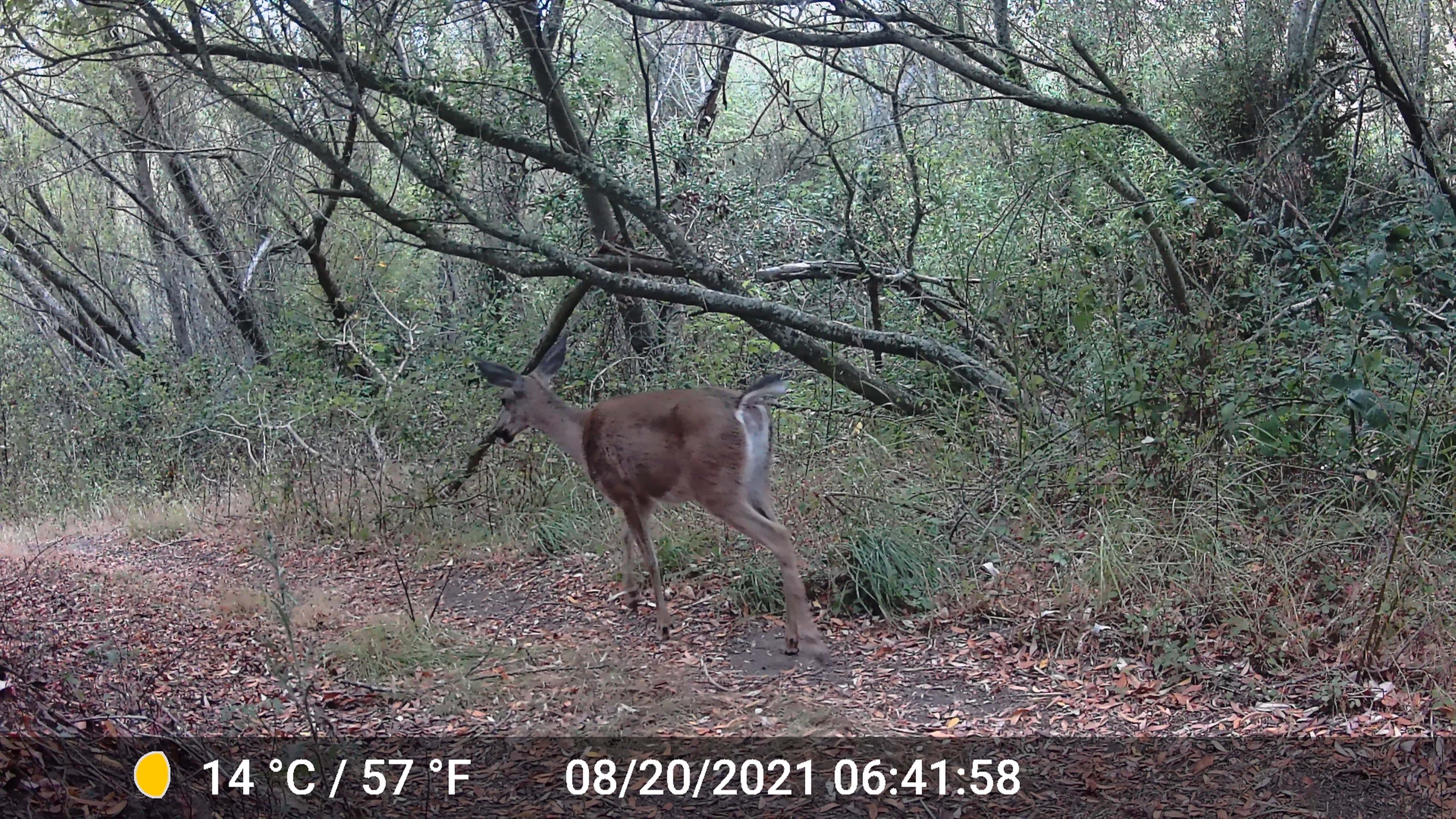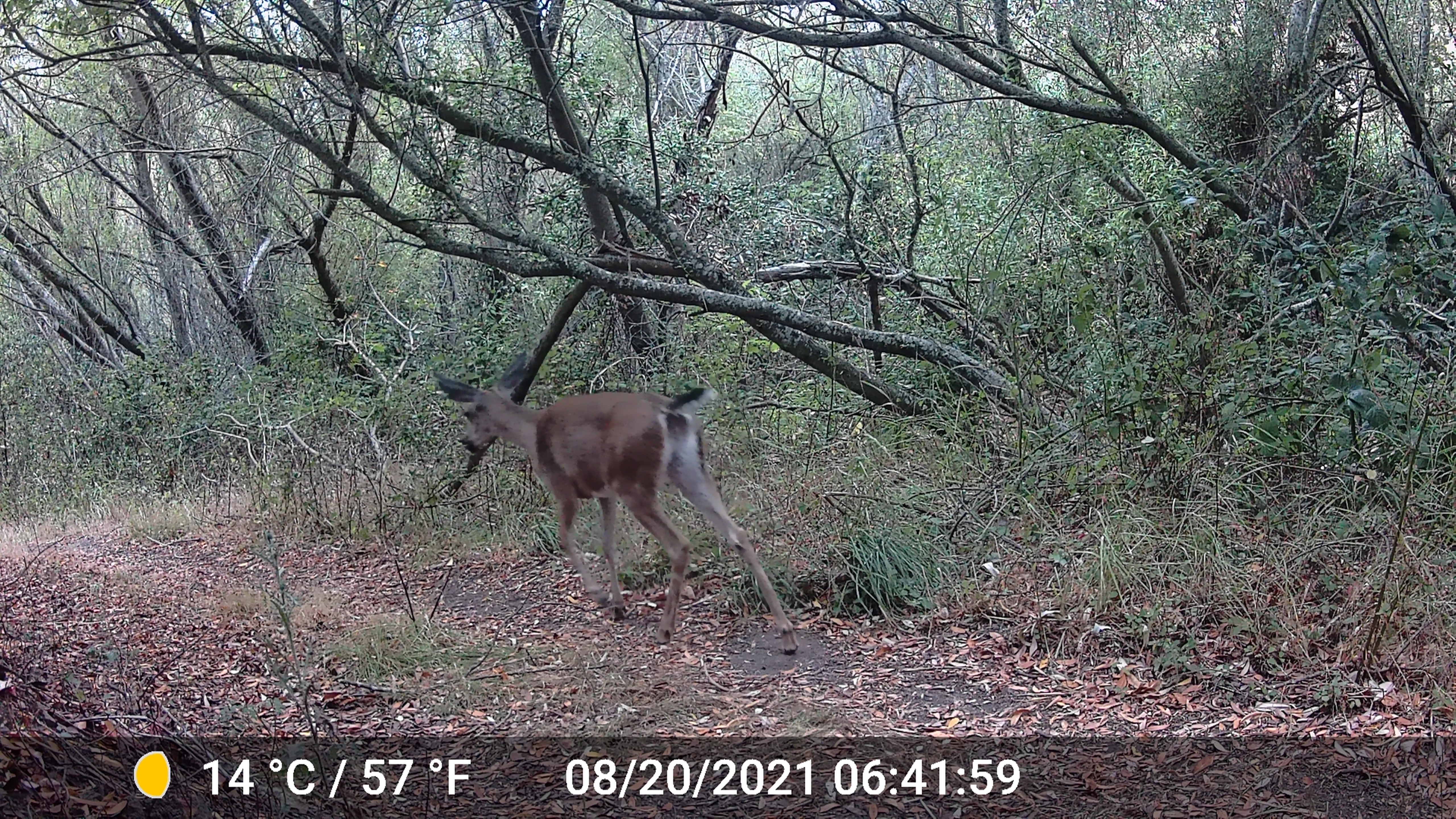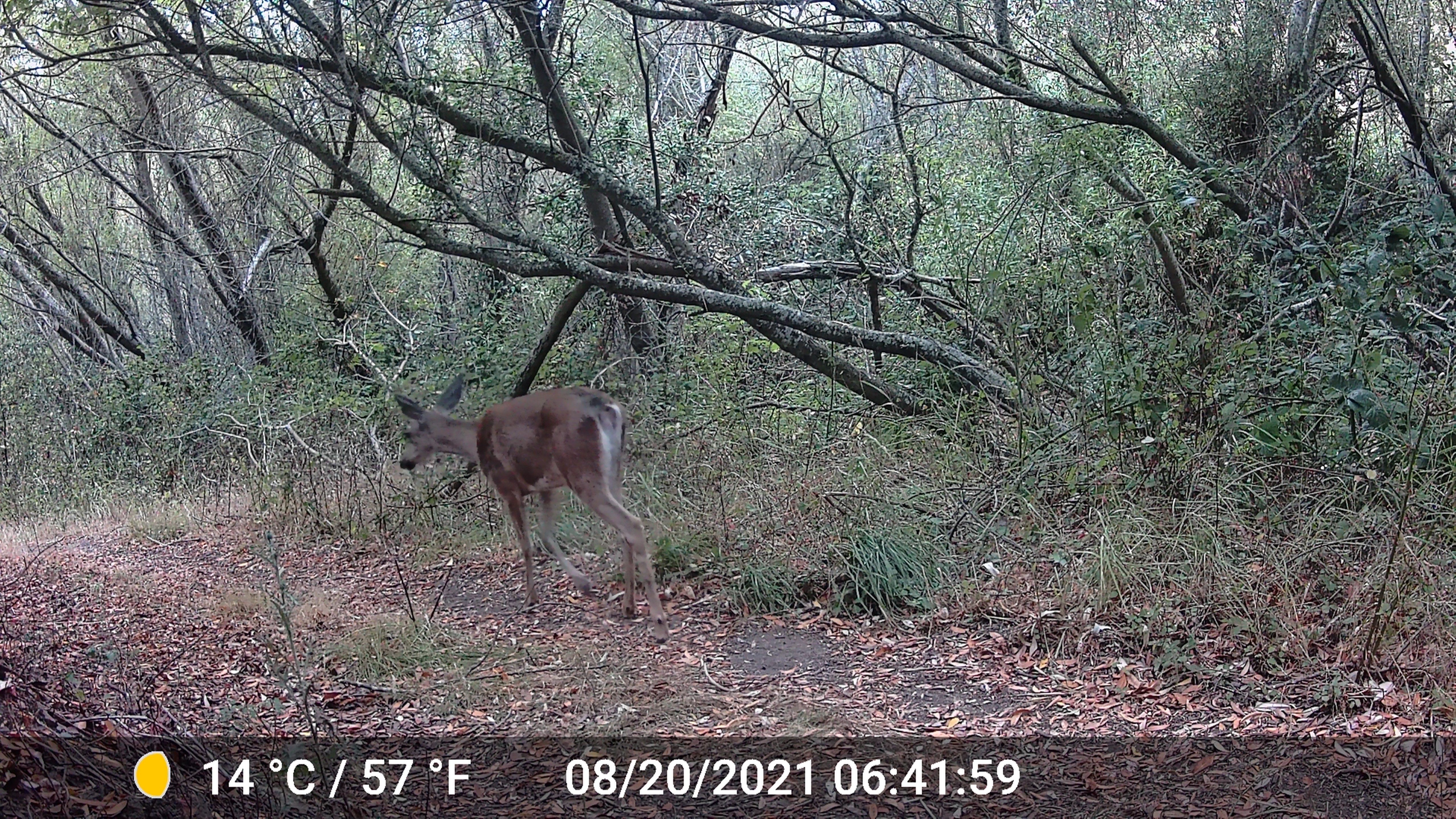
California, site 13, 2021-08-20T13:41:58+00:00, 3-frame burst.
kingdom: Animalia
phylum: Chordata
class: Mammalia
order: Artiodactyla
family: Cervidae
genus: Odocoileus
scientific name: Odocoileus hemionus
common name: mule deer